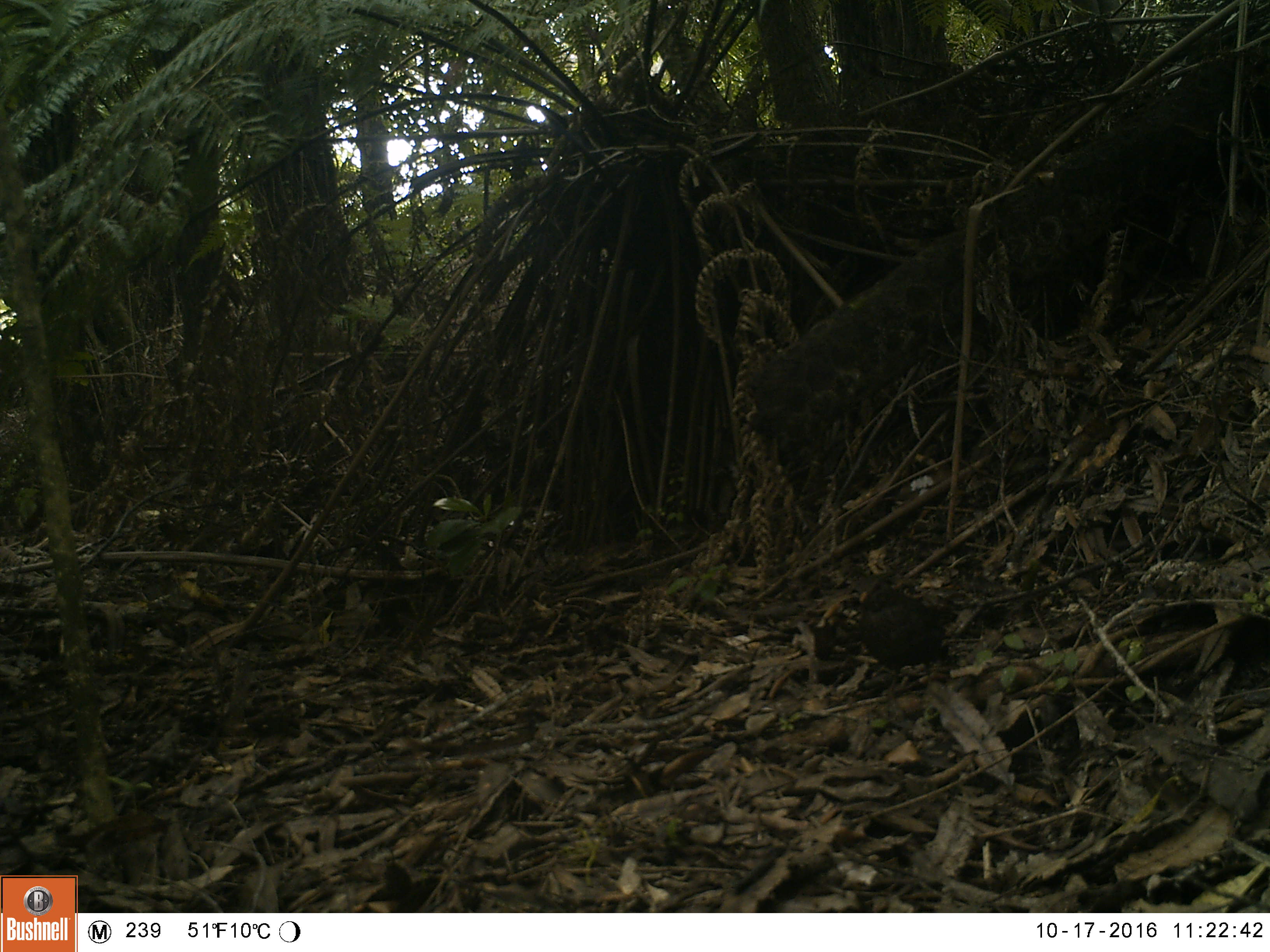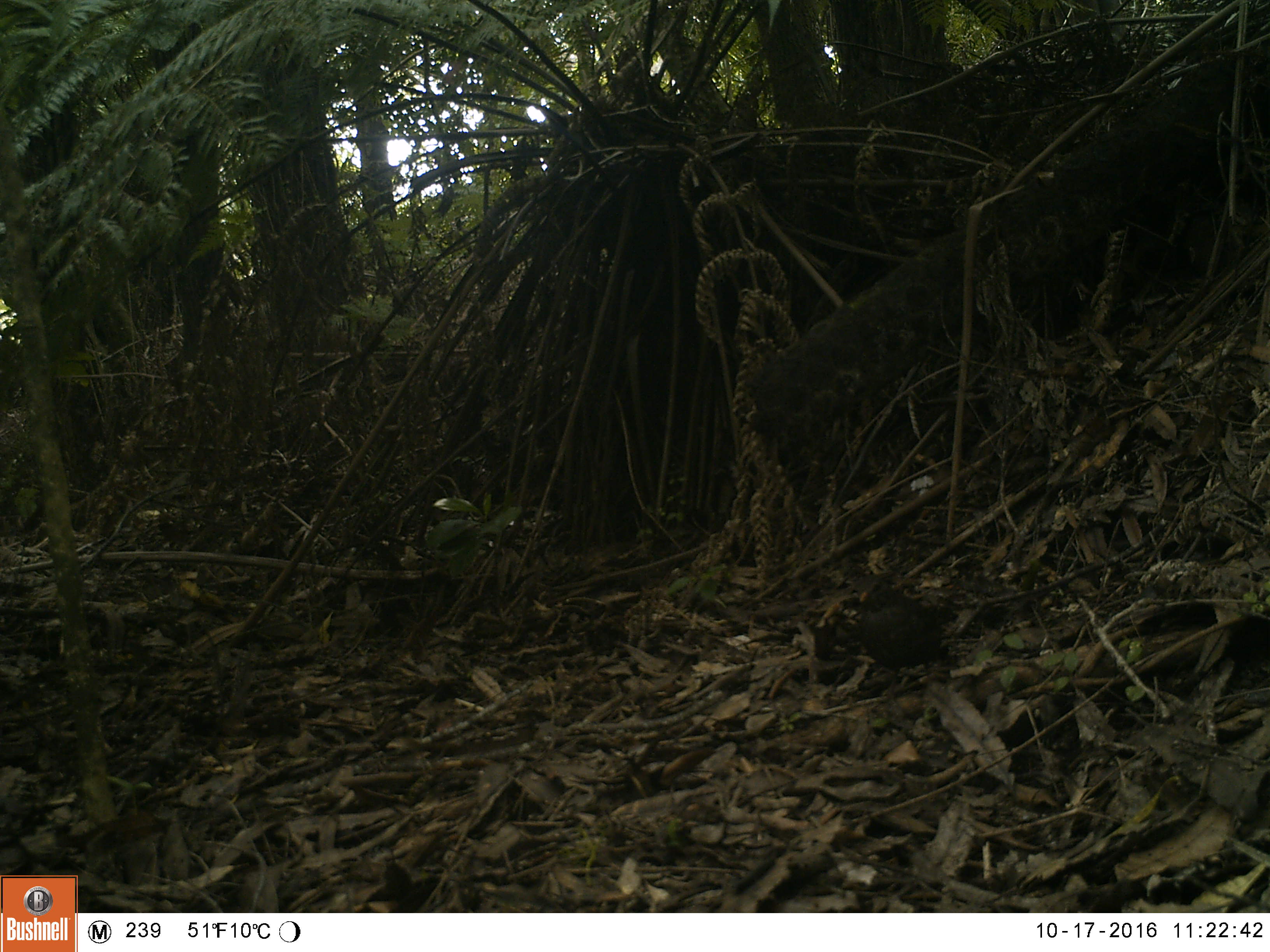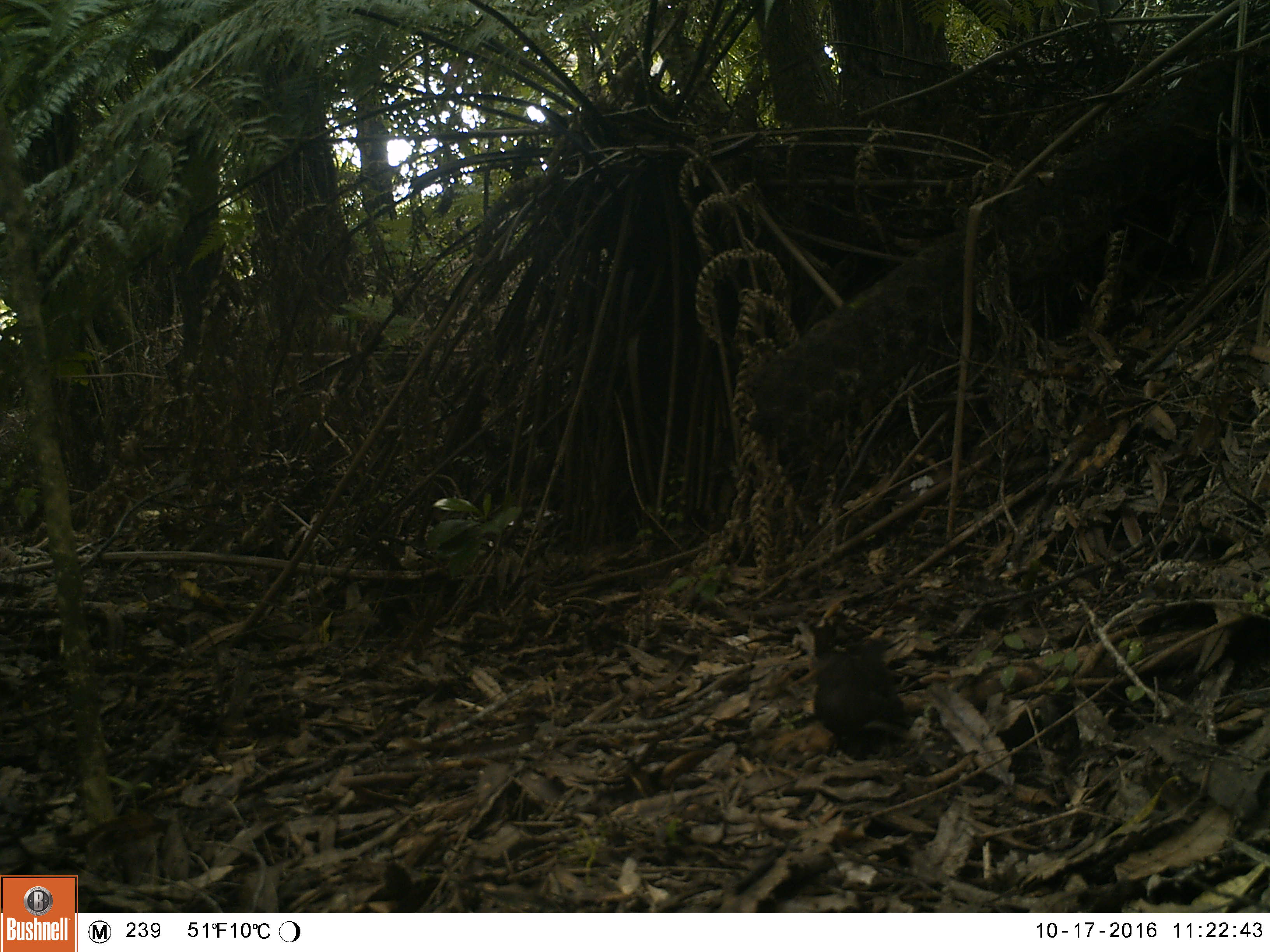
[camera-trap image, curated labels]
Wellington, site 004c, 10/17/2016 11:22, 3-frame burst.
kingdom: Animalia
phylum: Chordata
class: Aves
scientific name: Aves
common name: bird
Bird (Aves).